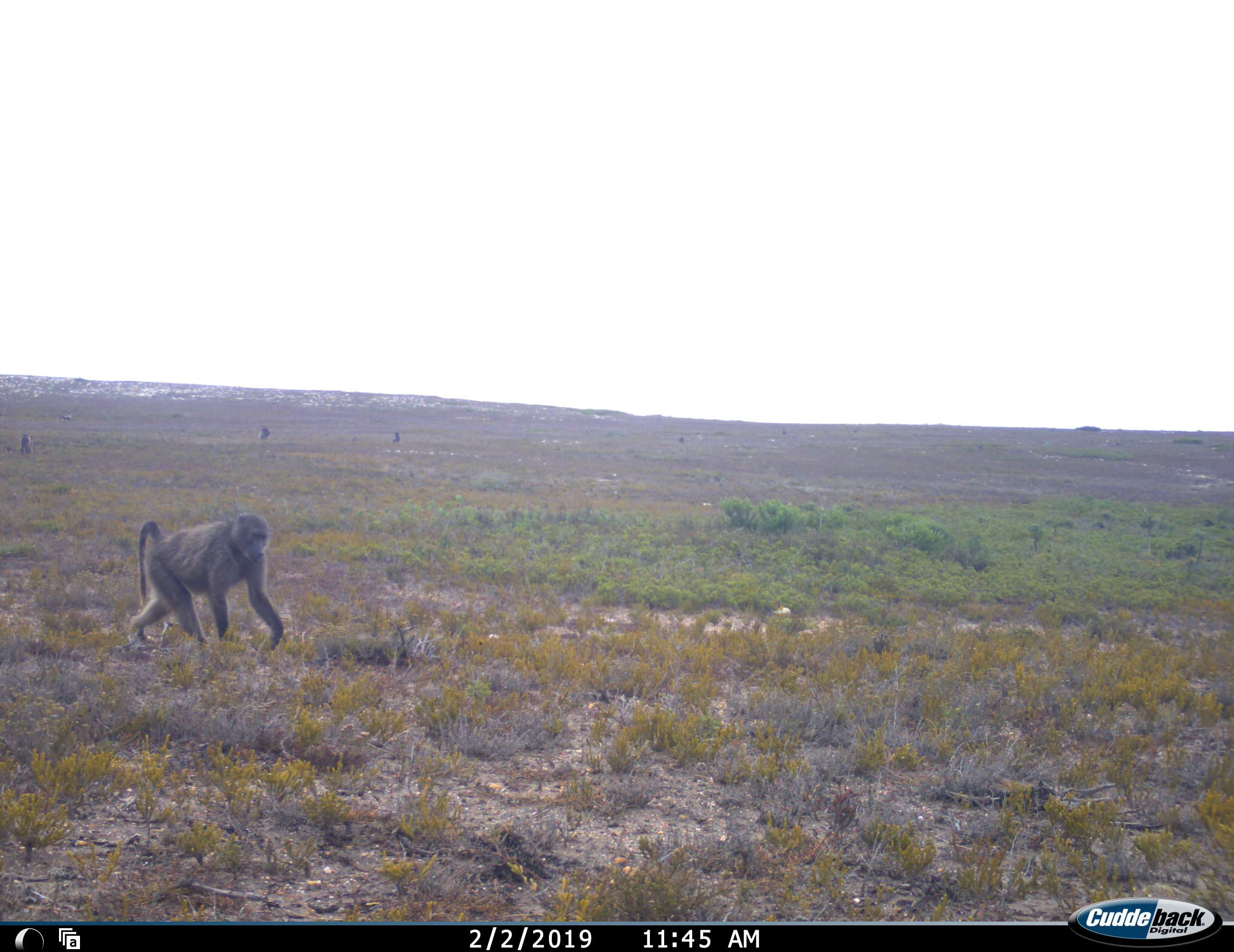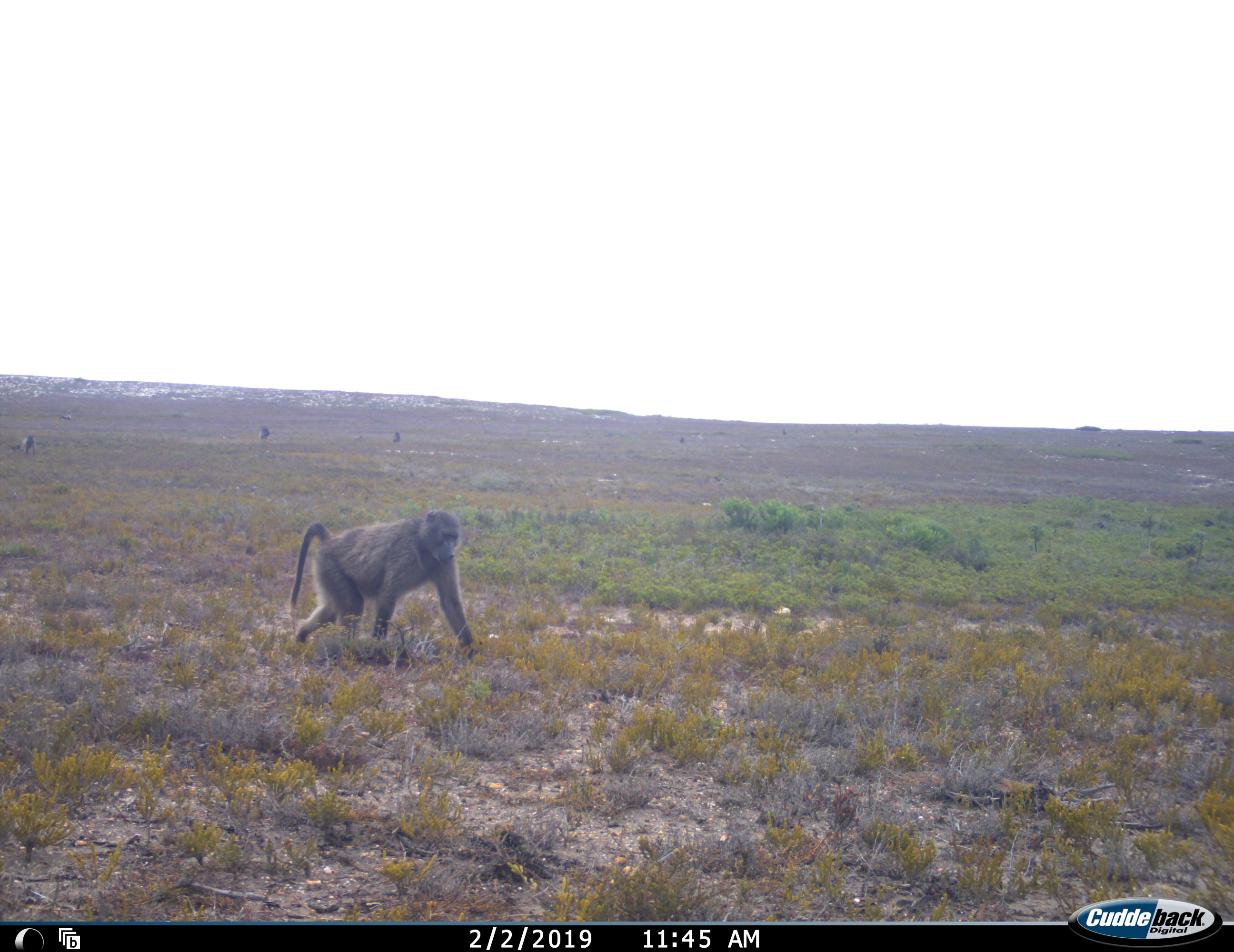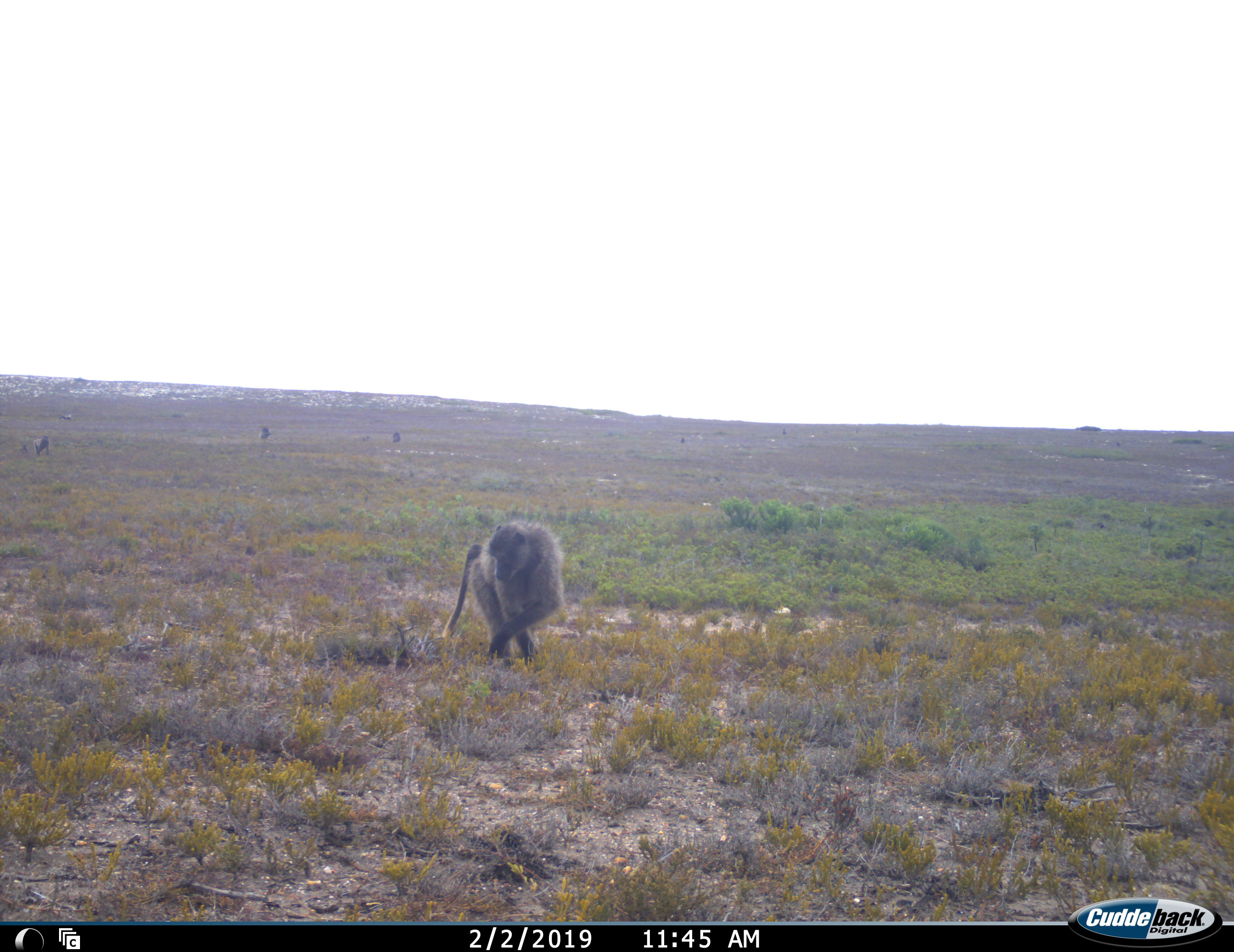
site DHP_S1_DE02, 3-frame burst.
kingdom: Animalia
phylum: Chordata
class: Mammalia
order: Primates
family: Cercopithecidae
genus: Papio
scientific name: Papio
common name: baboon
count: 4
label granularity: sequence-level